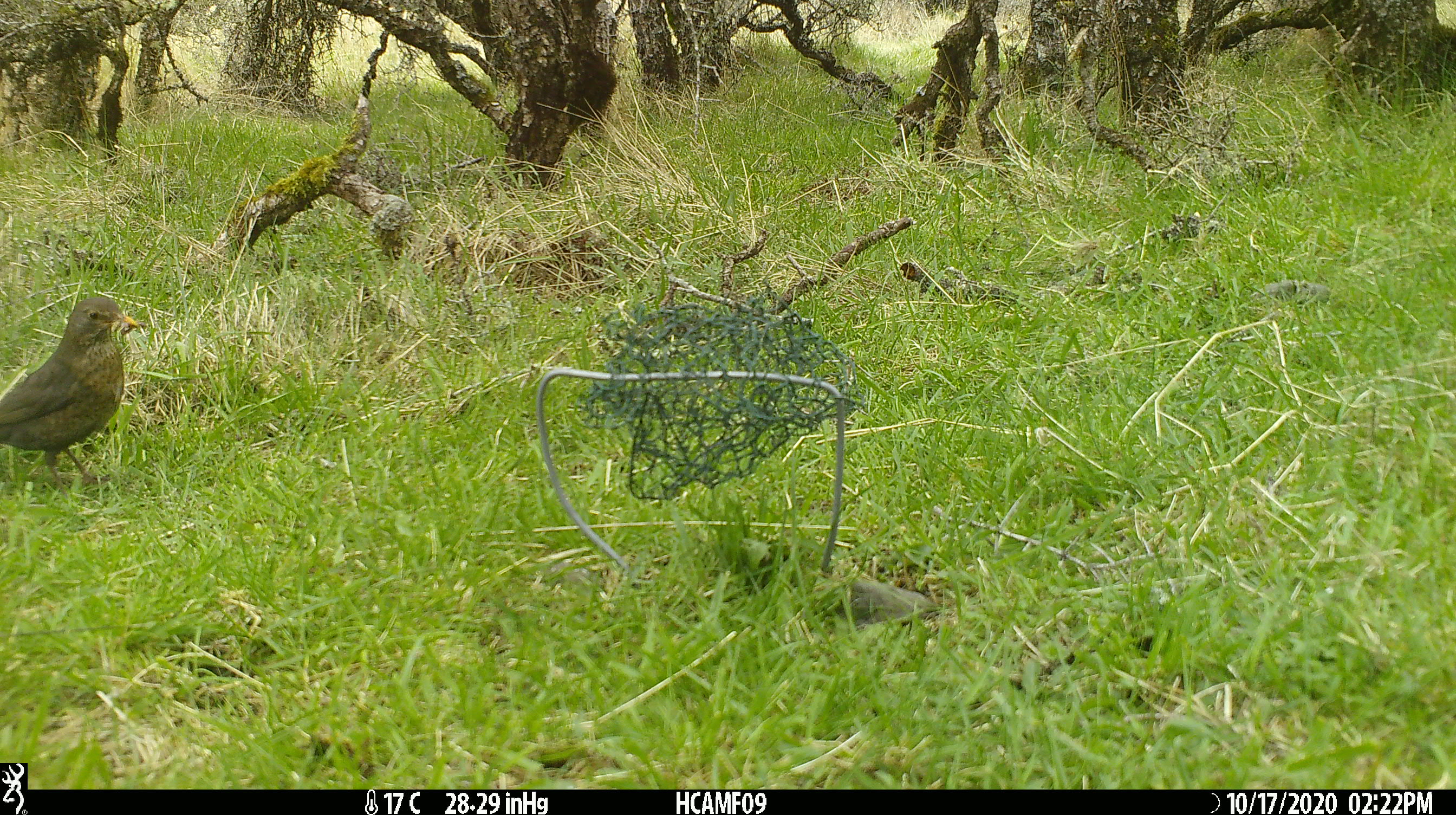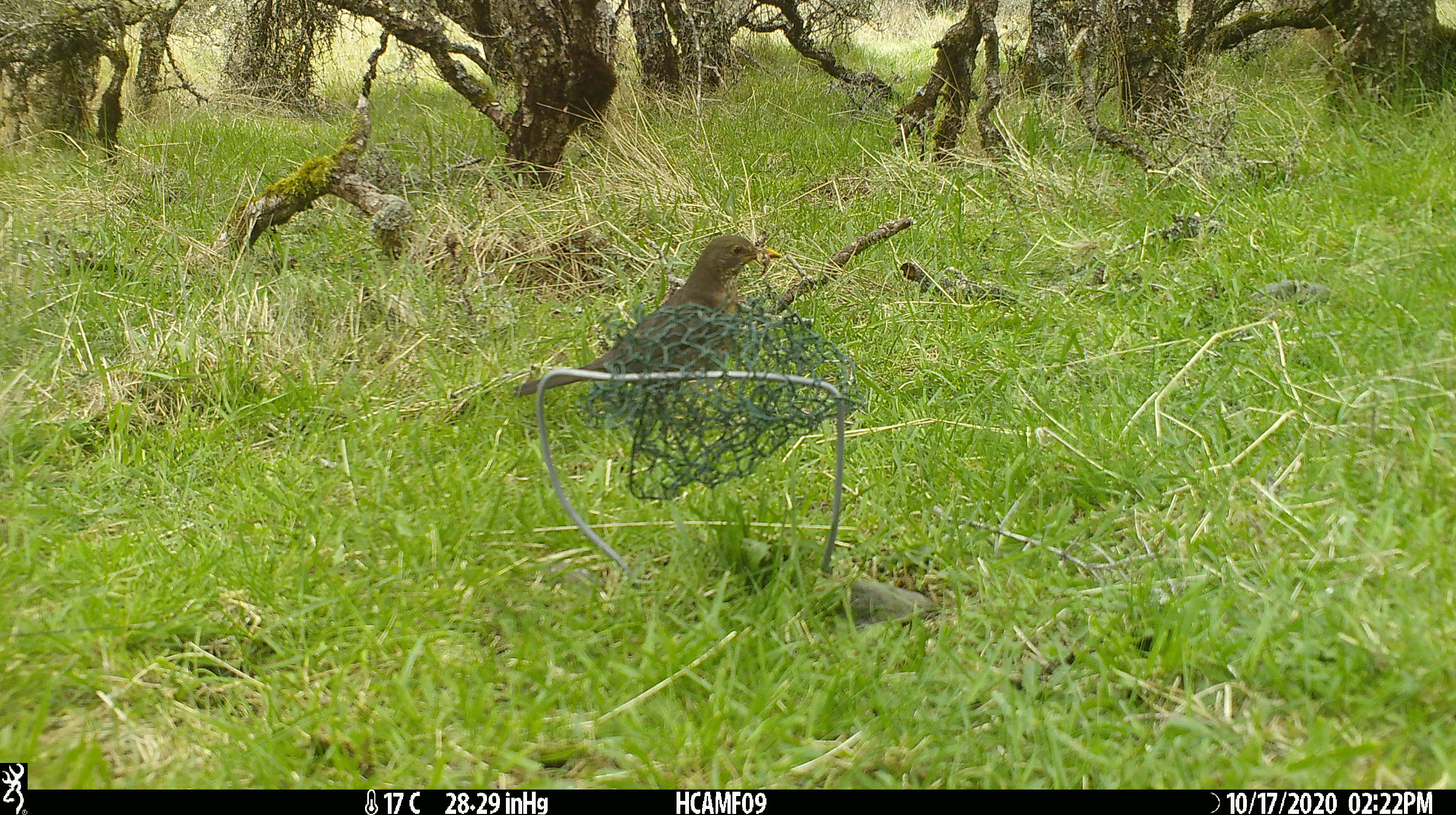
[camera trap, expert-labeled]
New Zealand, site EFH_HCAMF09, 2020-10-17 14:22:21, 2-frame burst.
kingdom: Animalia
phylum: Chordata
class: Aves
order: Passeriformes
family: Turdidae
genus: Turdus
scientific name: Turdus merula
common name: eurasian blackbird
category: blackbird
Blackbird (eurasian blackbird) (Turdus merula).